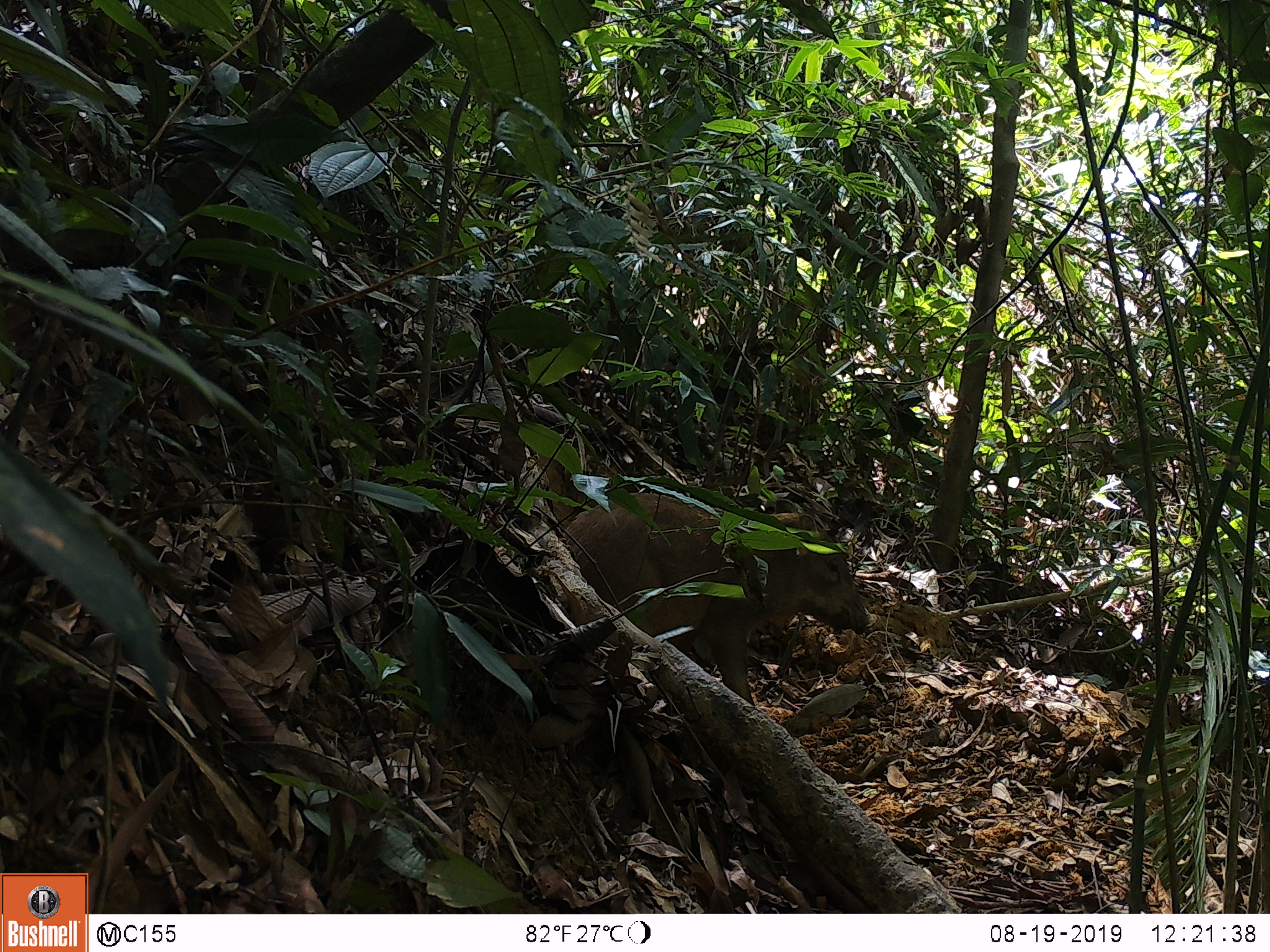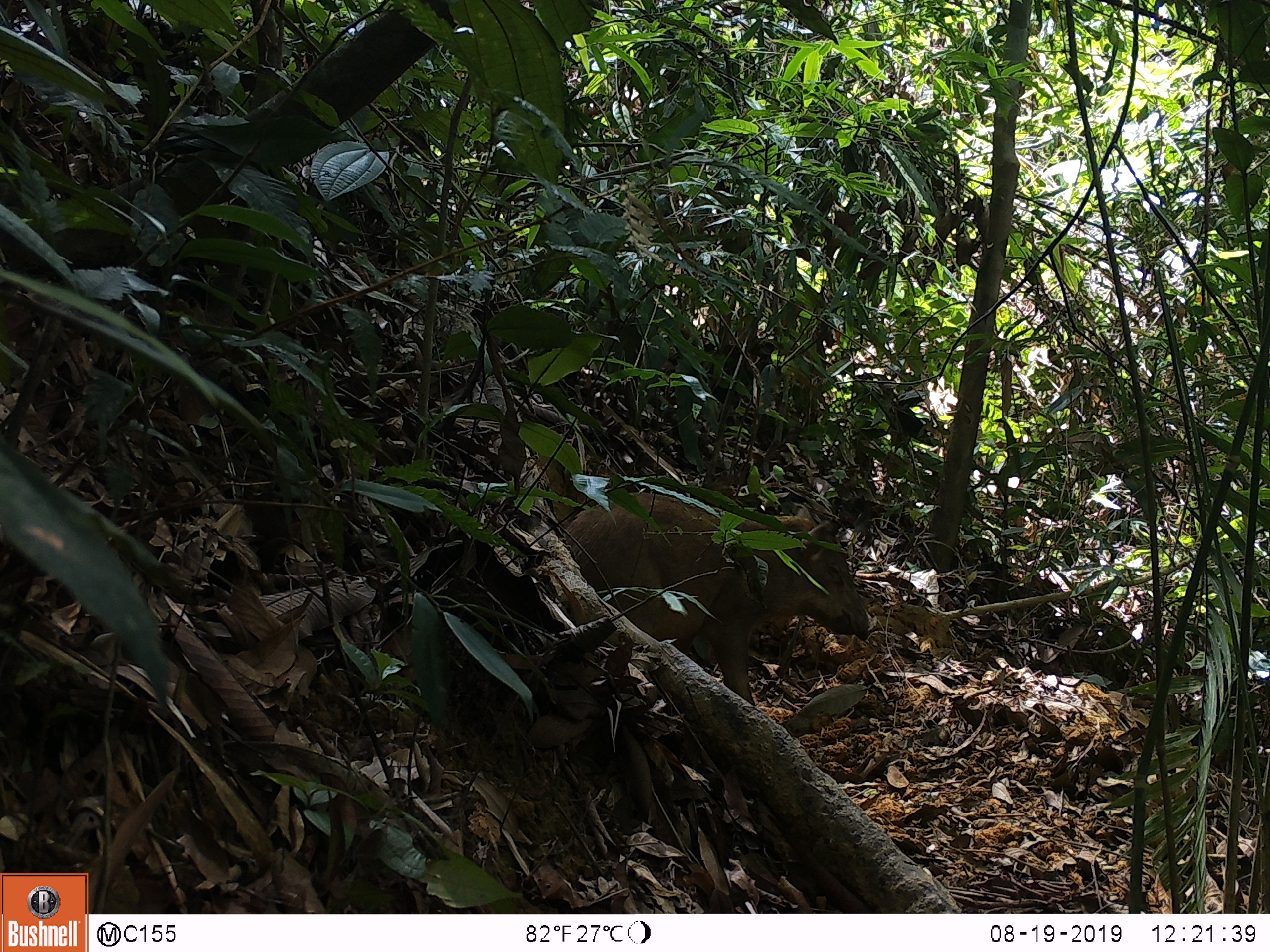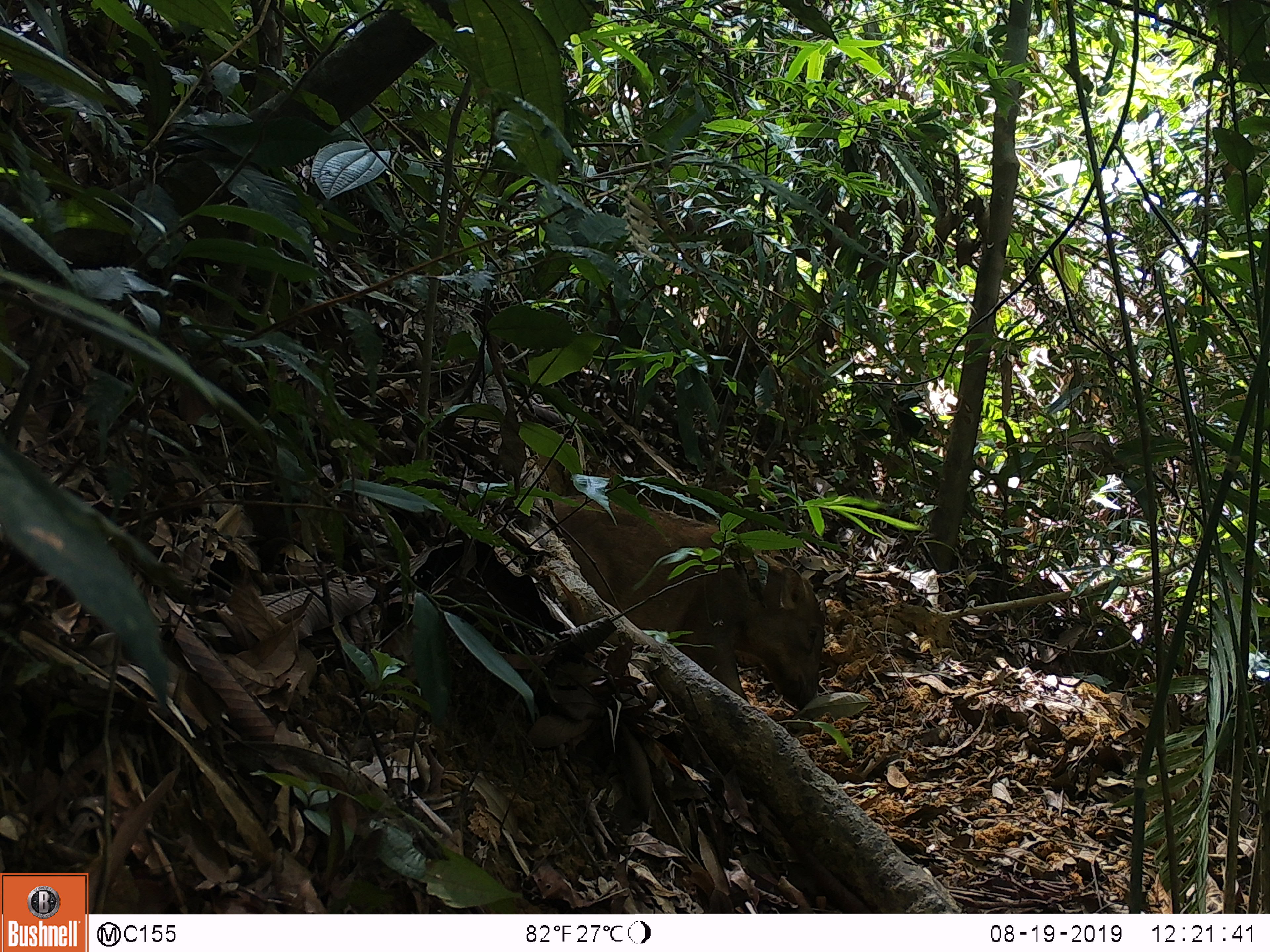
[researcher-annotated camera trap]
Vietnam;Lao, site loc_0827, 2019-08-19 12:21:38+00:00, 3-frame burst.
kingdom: Animalia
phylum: Chordata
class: Mammalia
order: Artiodactyla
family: Suidae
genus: Sus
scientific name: Sus scrofa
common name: eurasian wild pig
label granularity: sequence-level